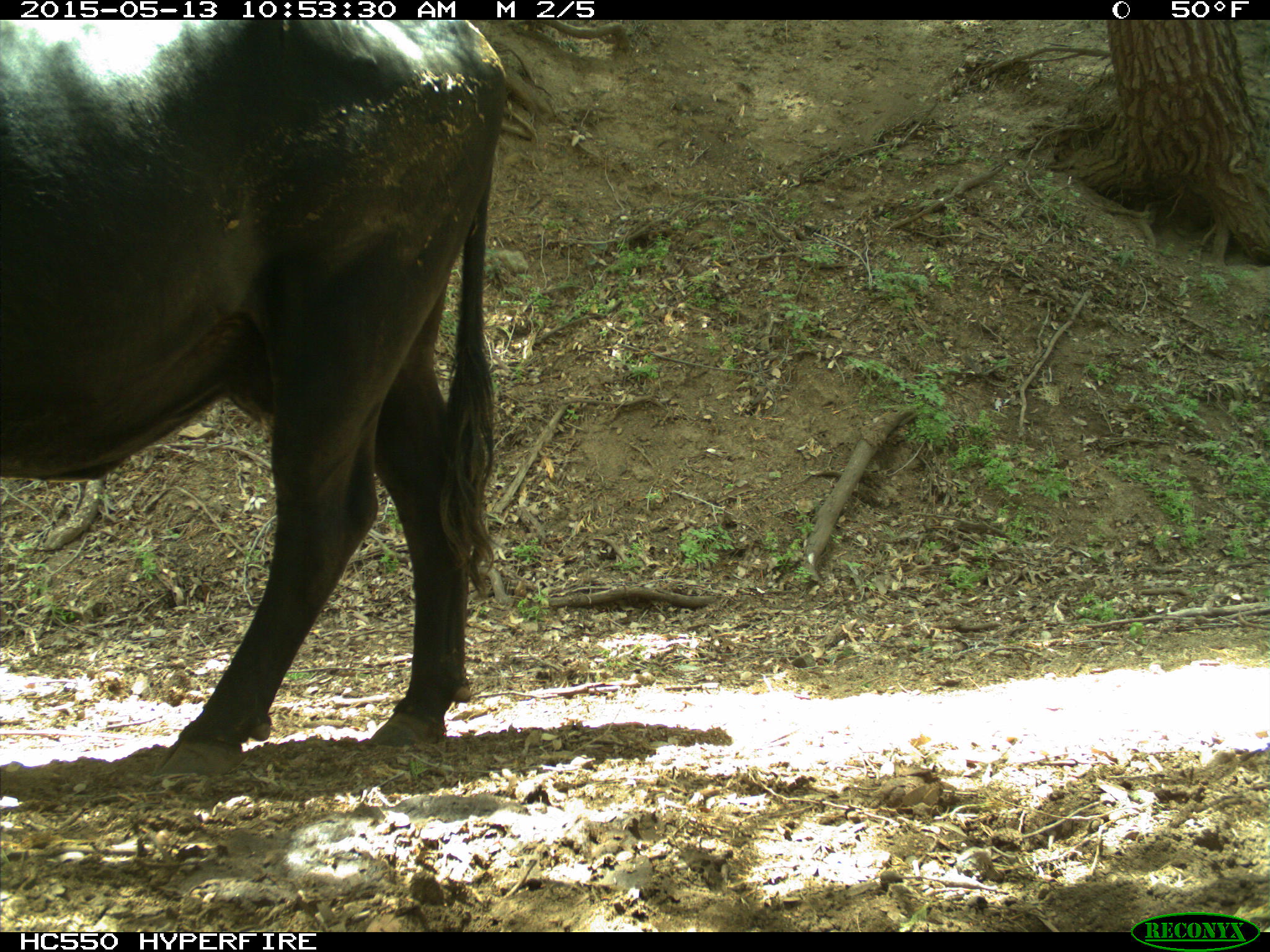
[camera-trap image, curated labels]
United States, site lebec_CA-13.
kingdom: Animalia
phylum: Chordata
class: Mammalia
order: Artiodactyla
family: Bovidae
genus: Bos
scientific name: Bos taurus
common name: domestic cow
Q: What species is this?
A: Bos taurus (domestic cow).